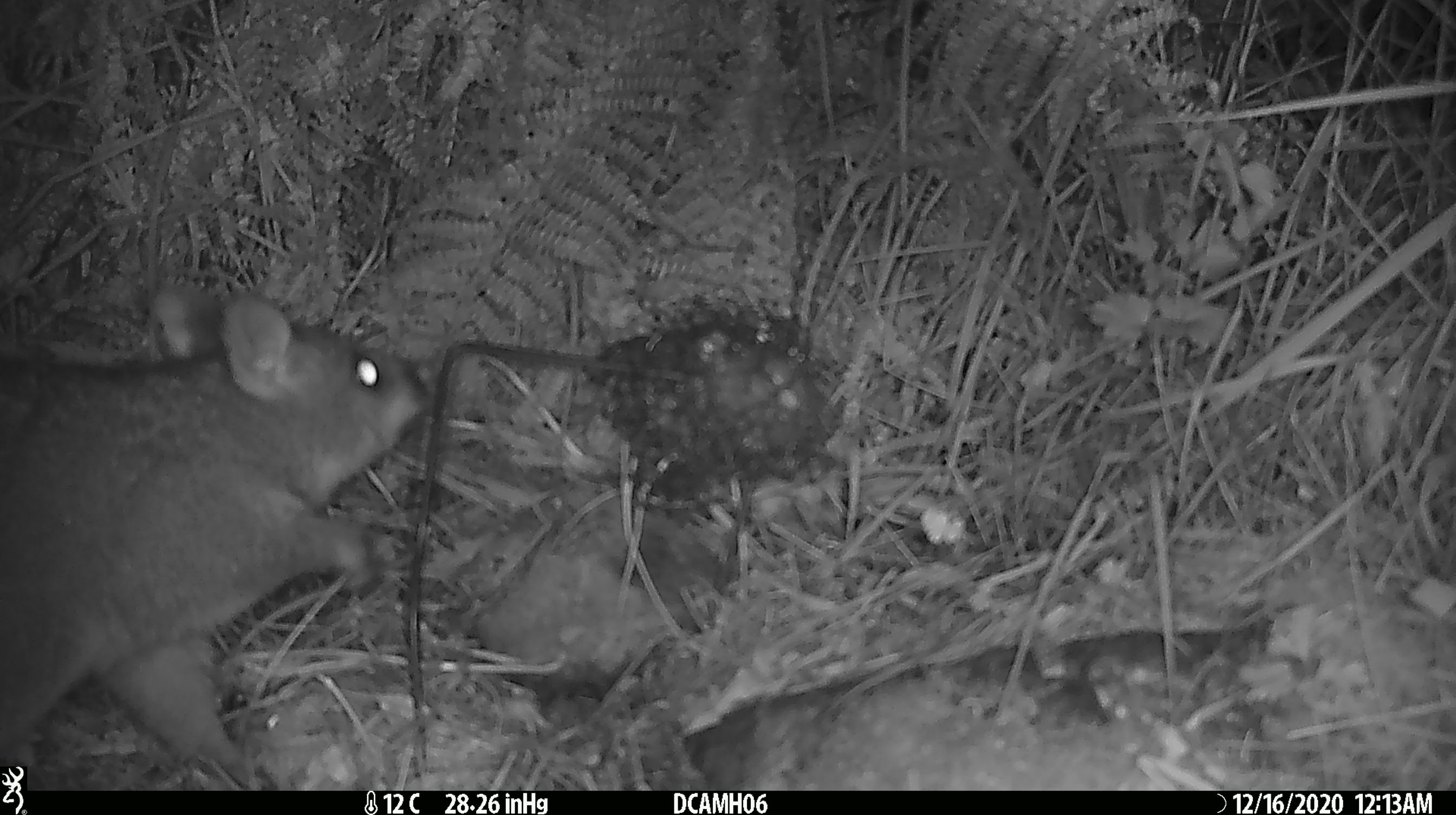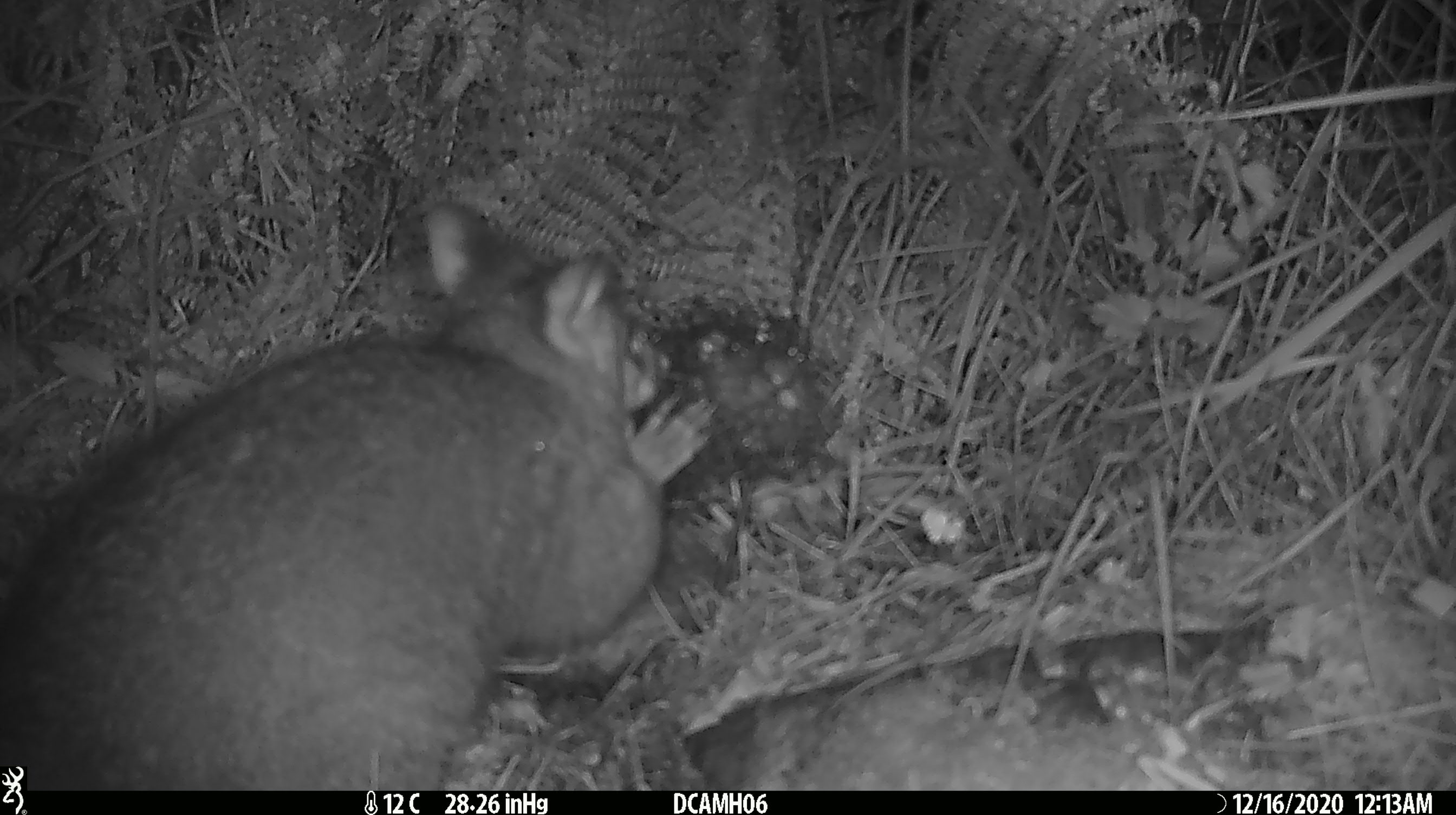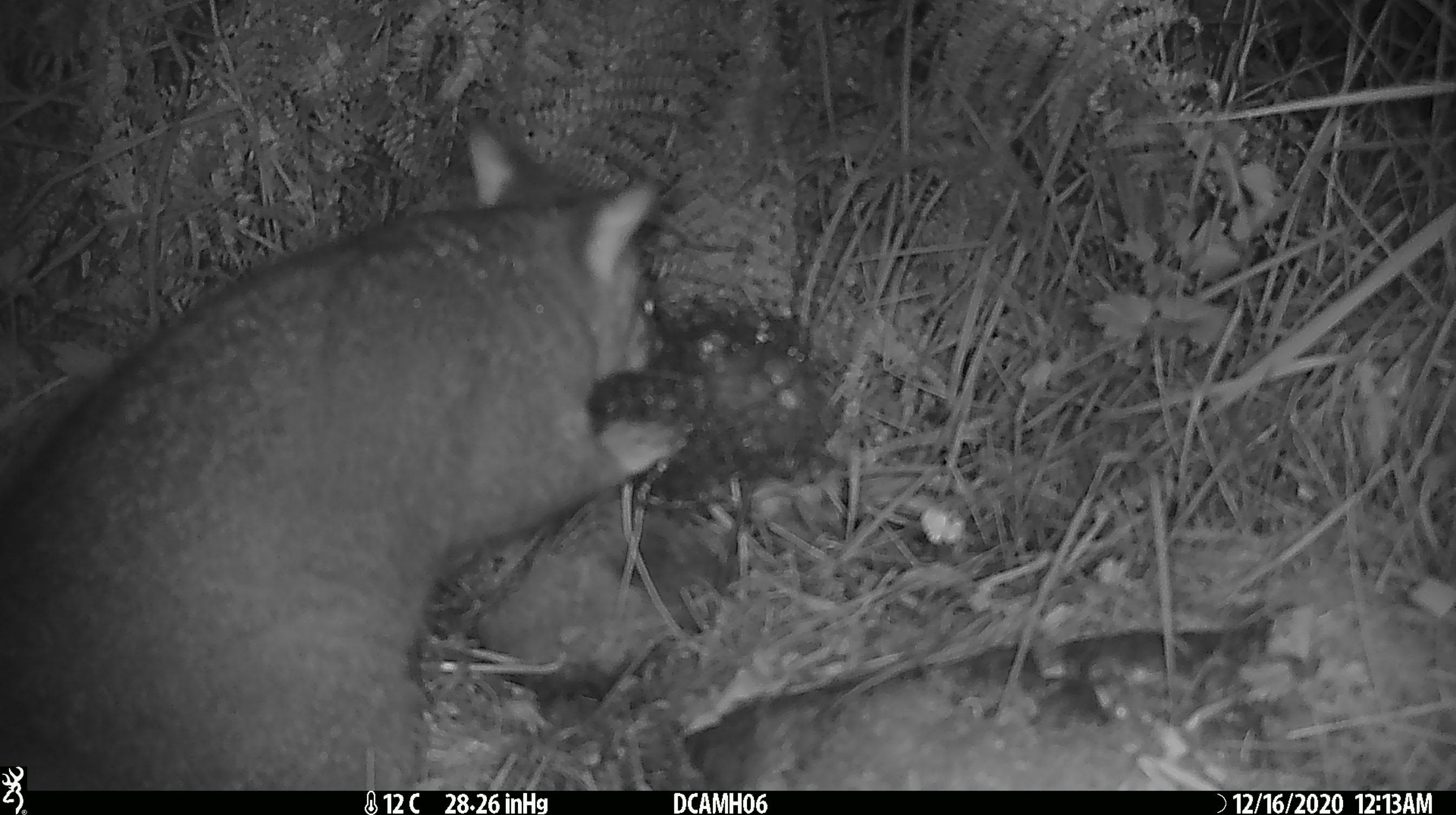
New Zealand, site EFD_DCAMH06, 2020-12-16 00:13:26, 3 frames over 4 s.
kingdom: Animalia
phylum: Chordata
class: Mammalia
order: Diprotodontia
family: Phalangeridae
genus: Trichosurus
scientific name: Trichosurus vulpecula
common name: common brushtail possum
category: possum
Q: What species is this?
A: Possum (common brushtail possum) (Trichosurus vulpecula).